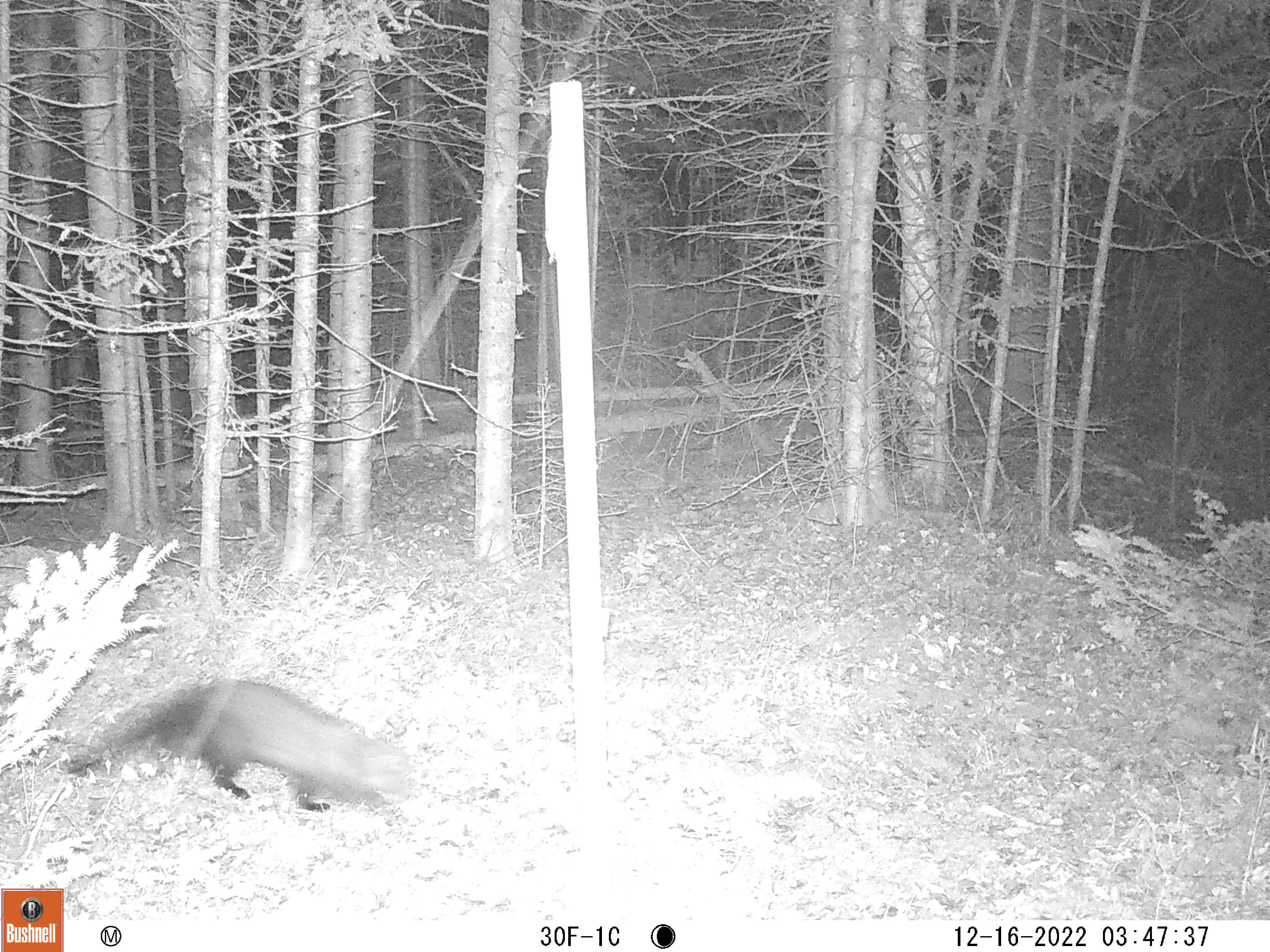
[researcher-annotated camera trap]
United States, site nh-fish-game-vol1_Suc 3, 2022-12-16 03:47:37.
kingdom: Animalia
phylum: Chordata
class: Mammalia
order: Carnivora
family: Mustelidae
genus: Martes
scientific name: Martes americana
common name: american marten